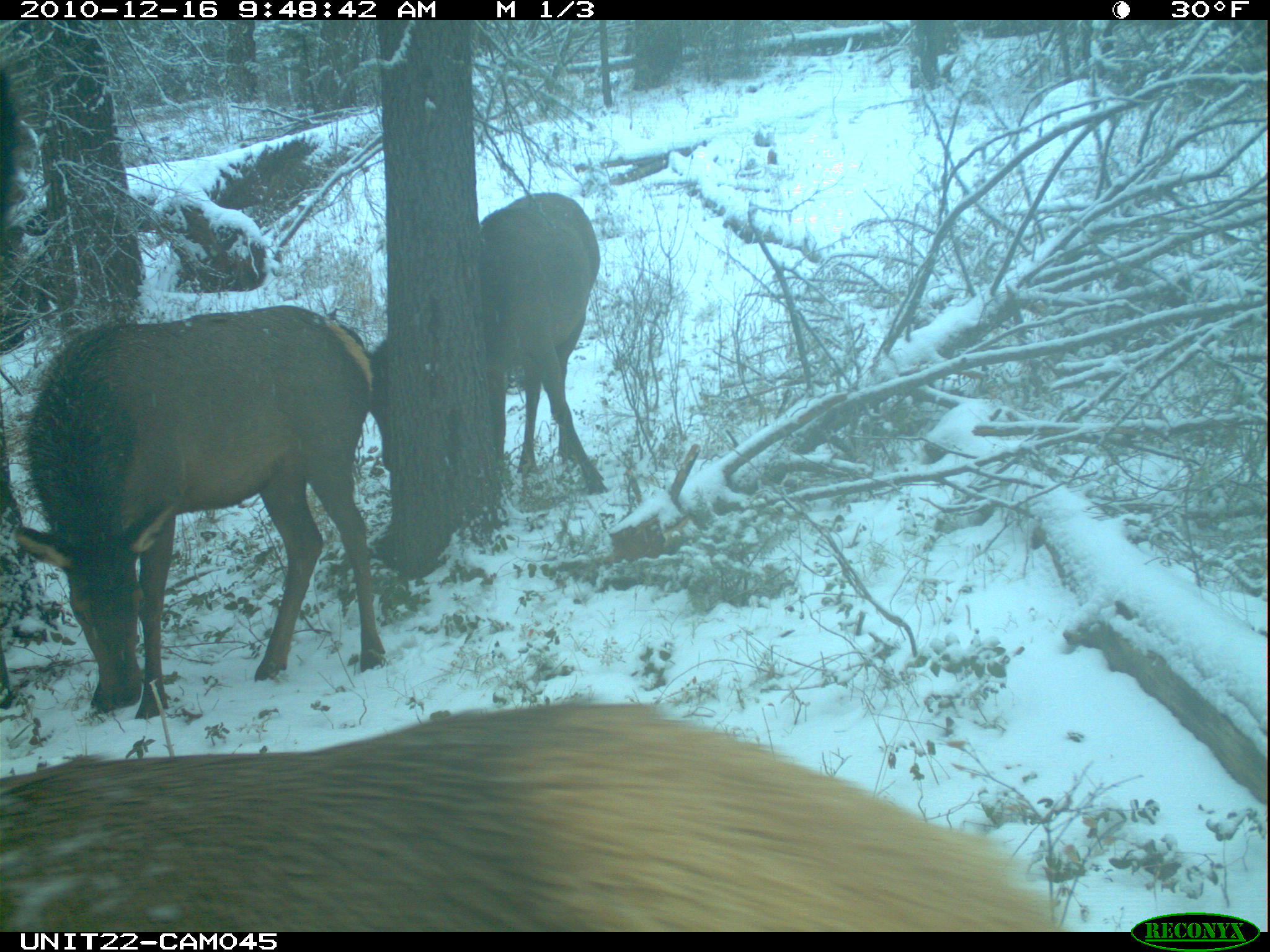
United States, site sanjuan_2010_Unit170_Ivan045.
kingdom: Animalia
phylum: Chordata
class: Mammalia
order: Artiodactyla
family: Cervidae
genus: Cervus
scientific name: Cervus elaphus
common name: red deer